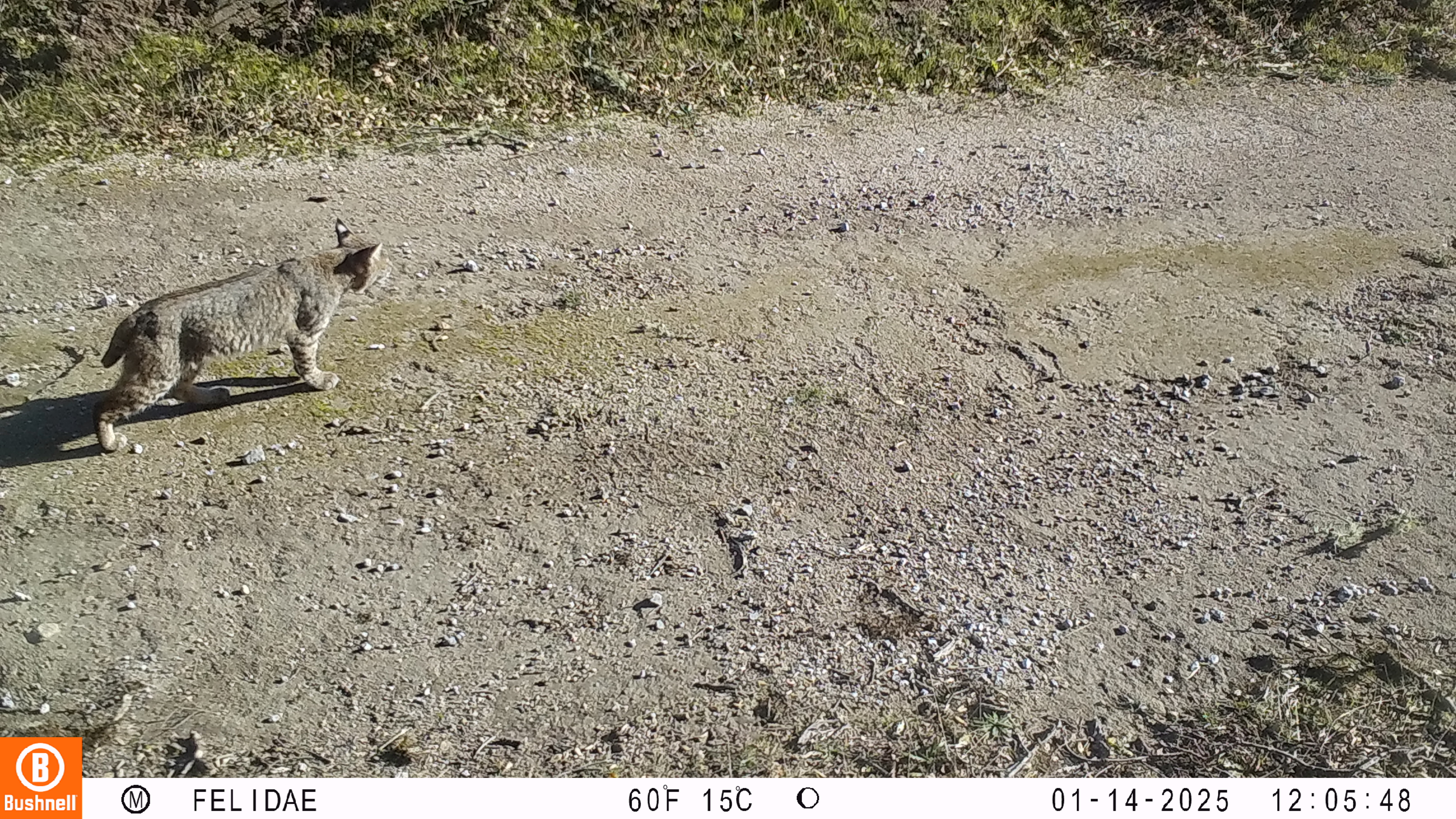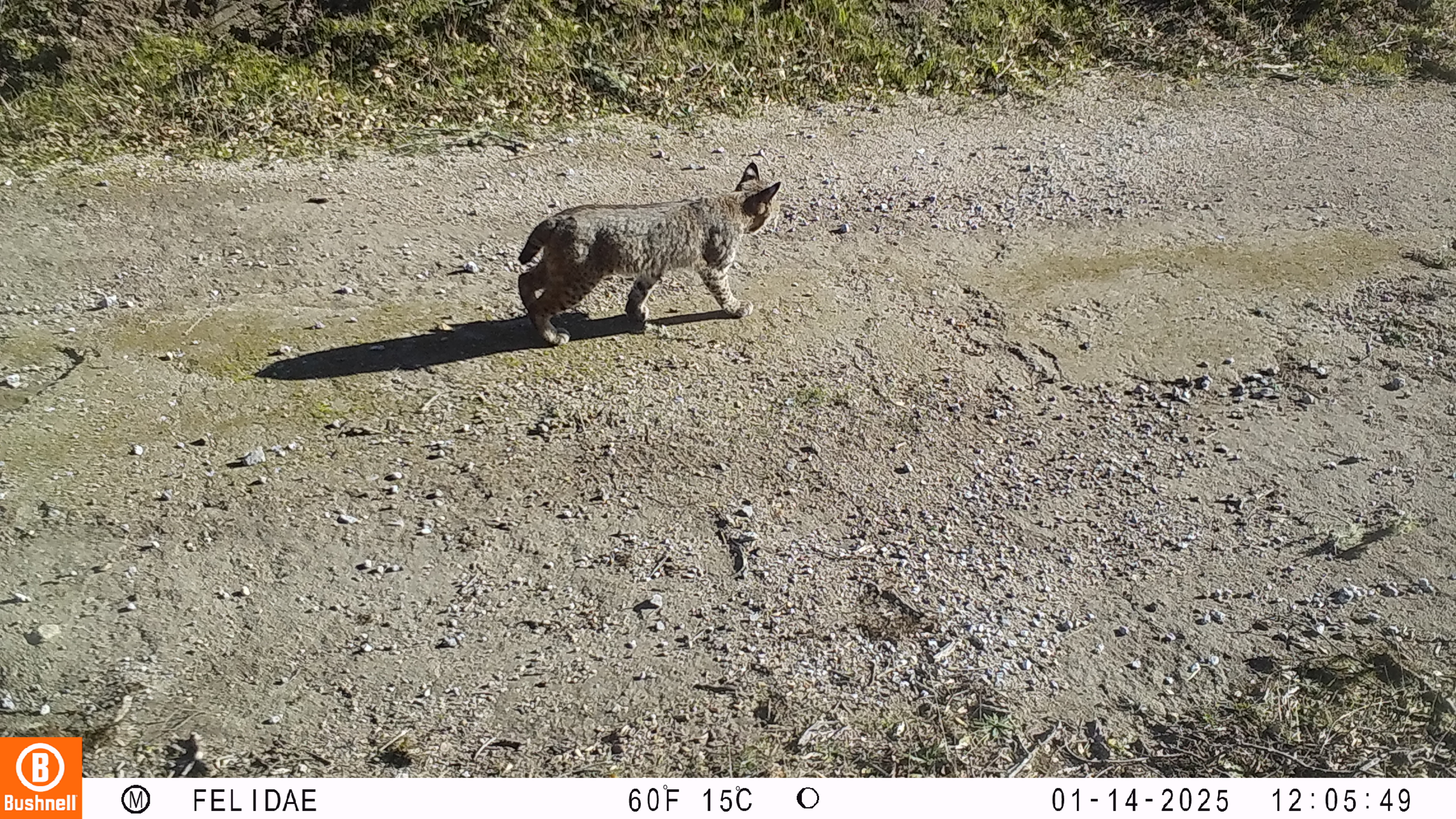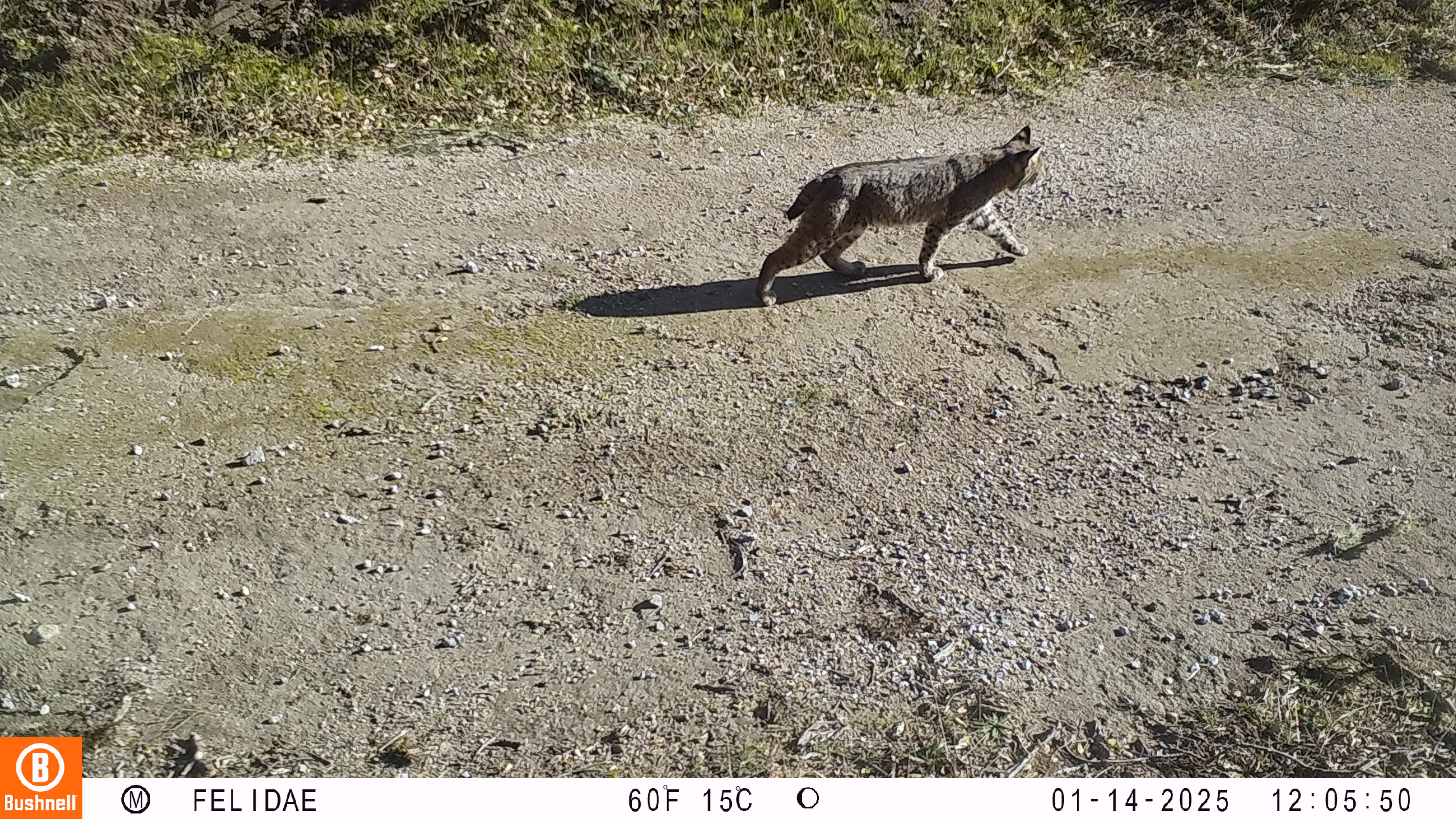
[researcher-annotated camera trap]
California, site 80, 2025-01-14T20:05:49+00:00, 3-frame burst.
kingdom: Animalia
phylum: Chordata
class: Mammalia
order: Carnivora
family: Felidae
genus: Lynx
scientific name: Lynx rufus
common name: bobcat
Bobcat (Lynx rufus).